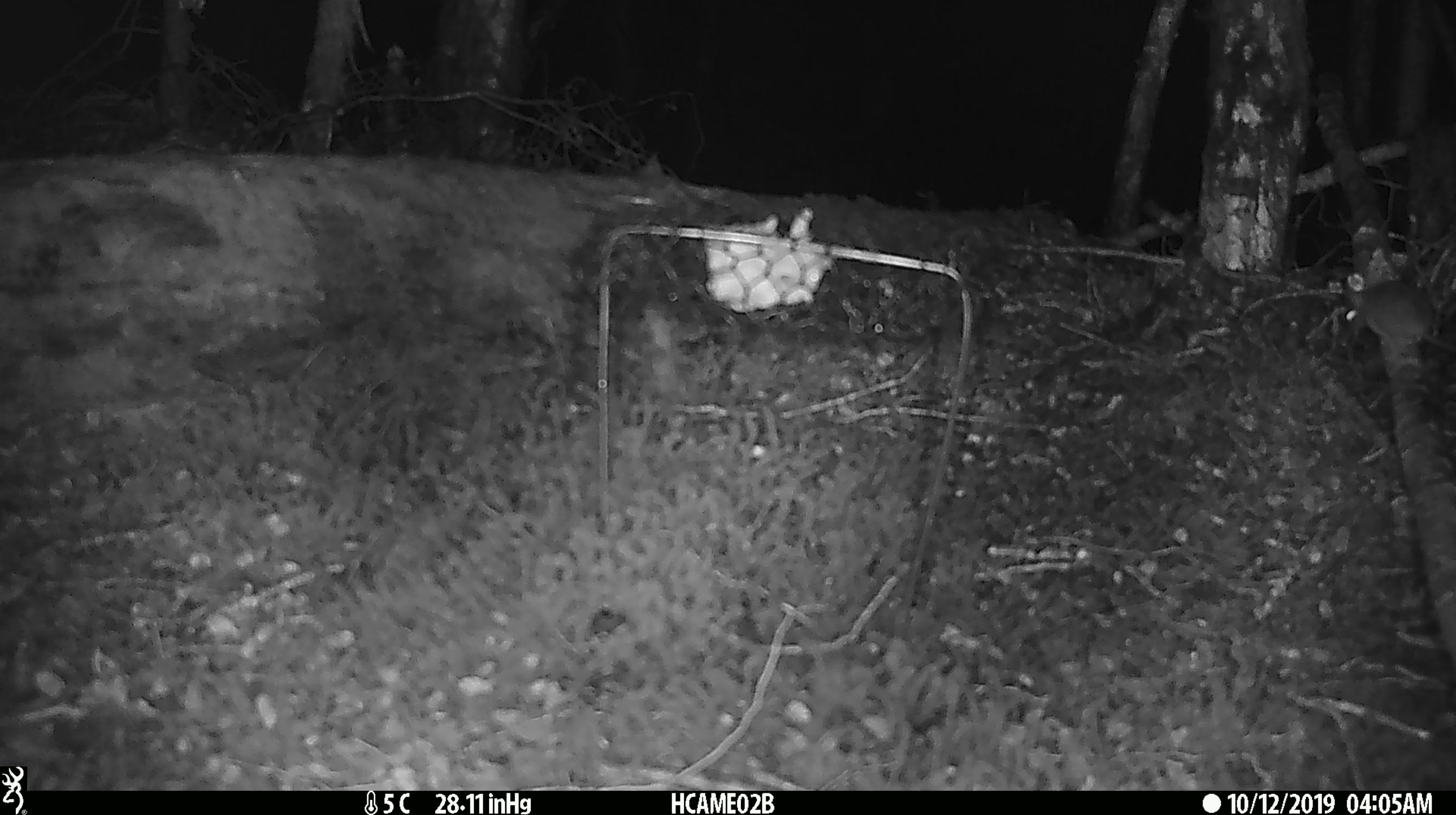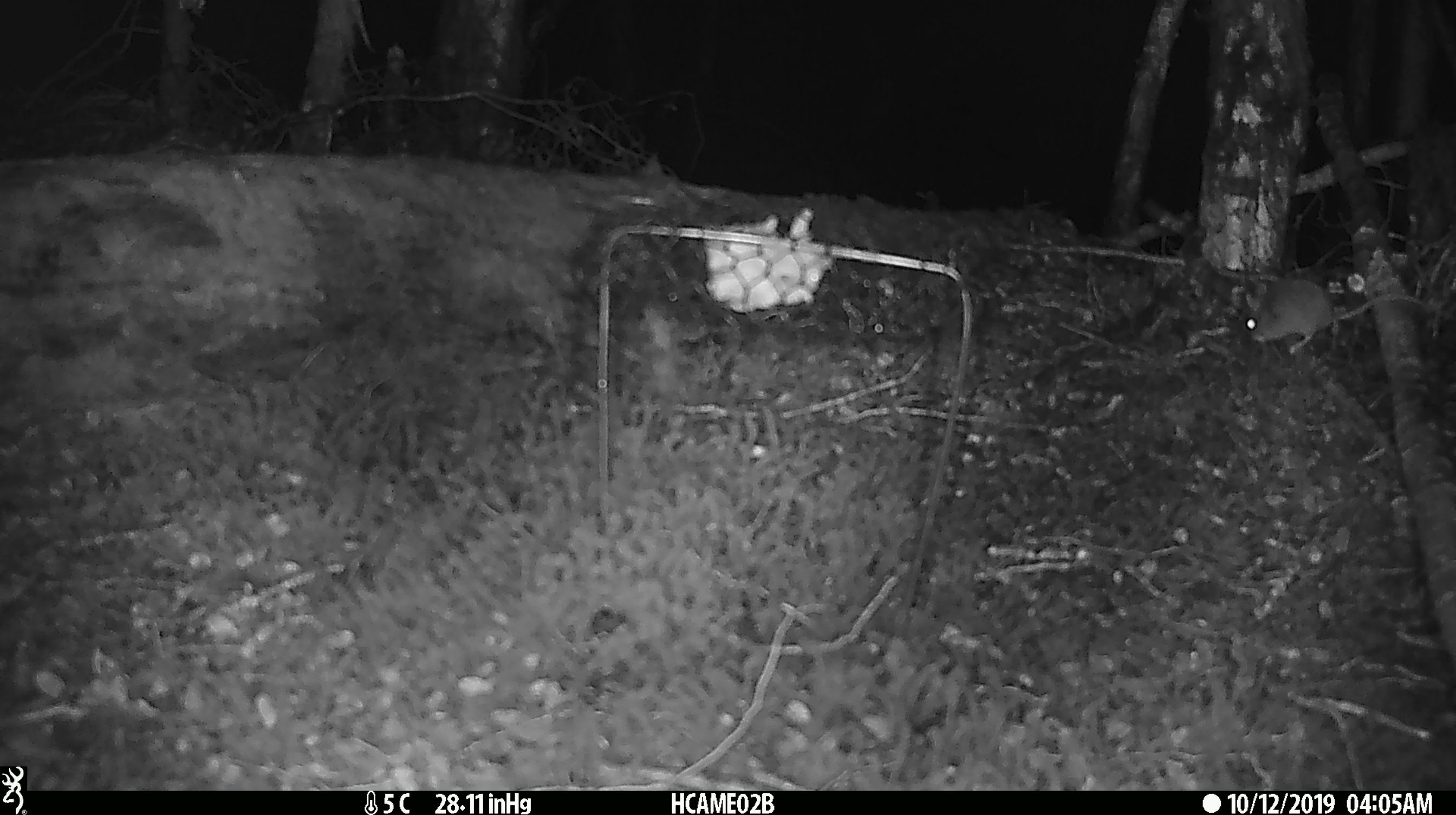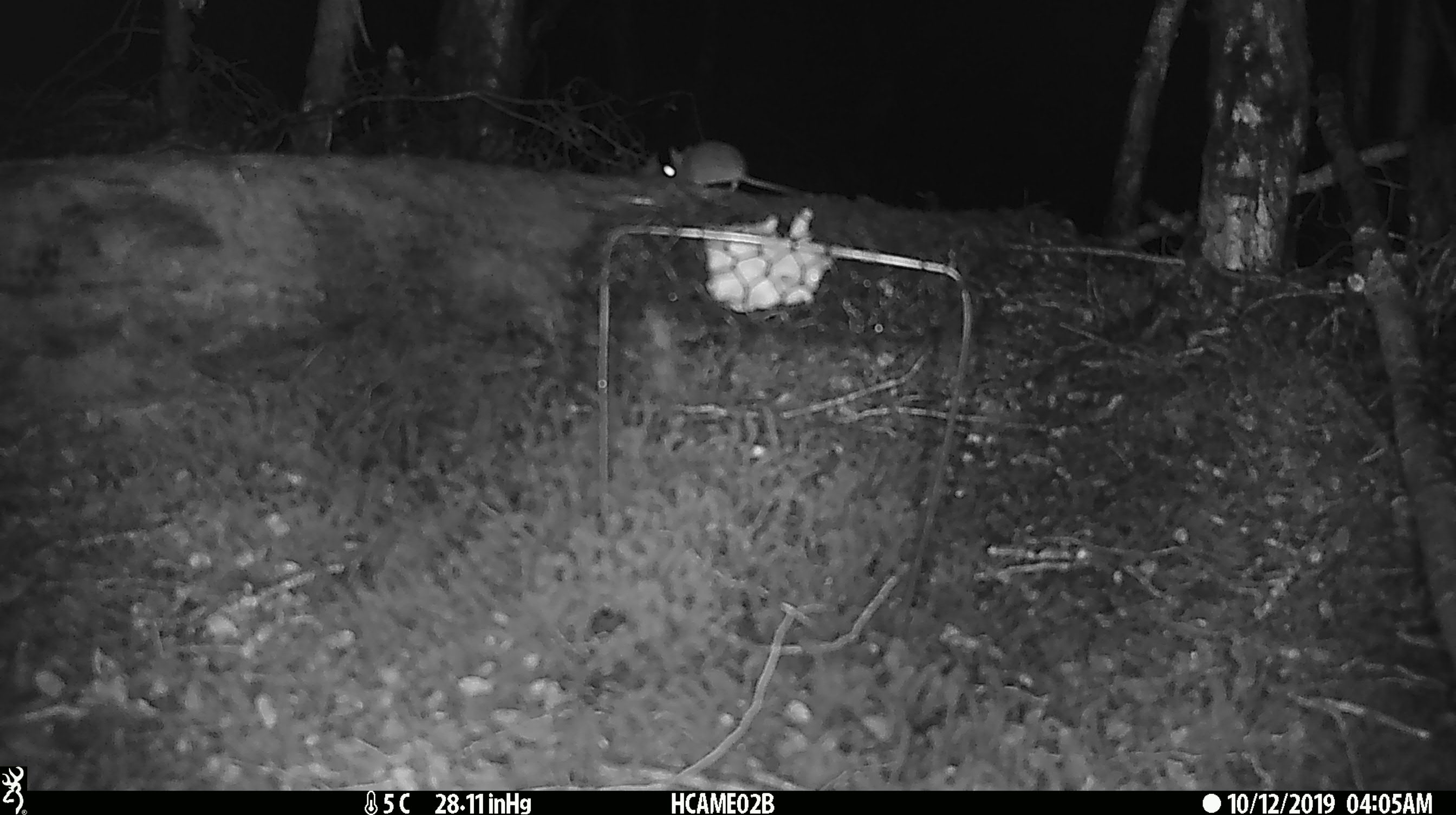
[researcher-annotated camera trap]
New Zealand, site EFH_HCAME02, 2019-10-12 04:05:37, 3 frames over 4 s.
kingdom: Animalia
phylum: Chordata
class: Mammalia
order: Rodentia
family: Muridae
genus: Mus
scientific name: Mus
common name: mouse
Mouse (Mus).